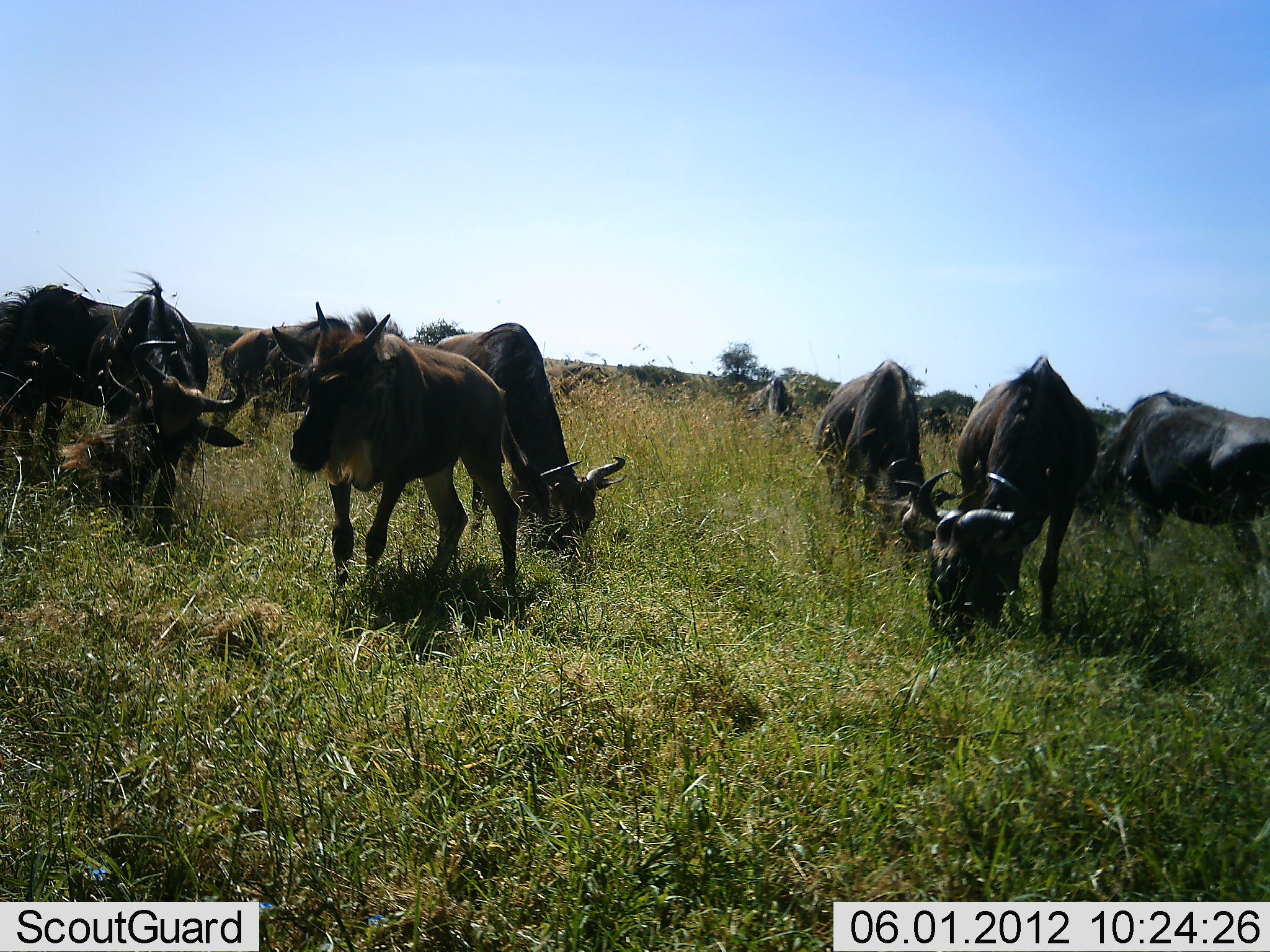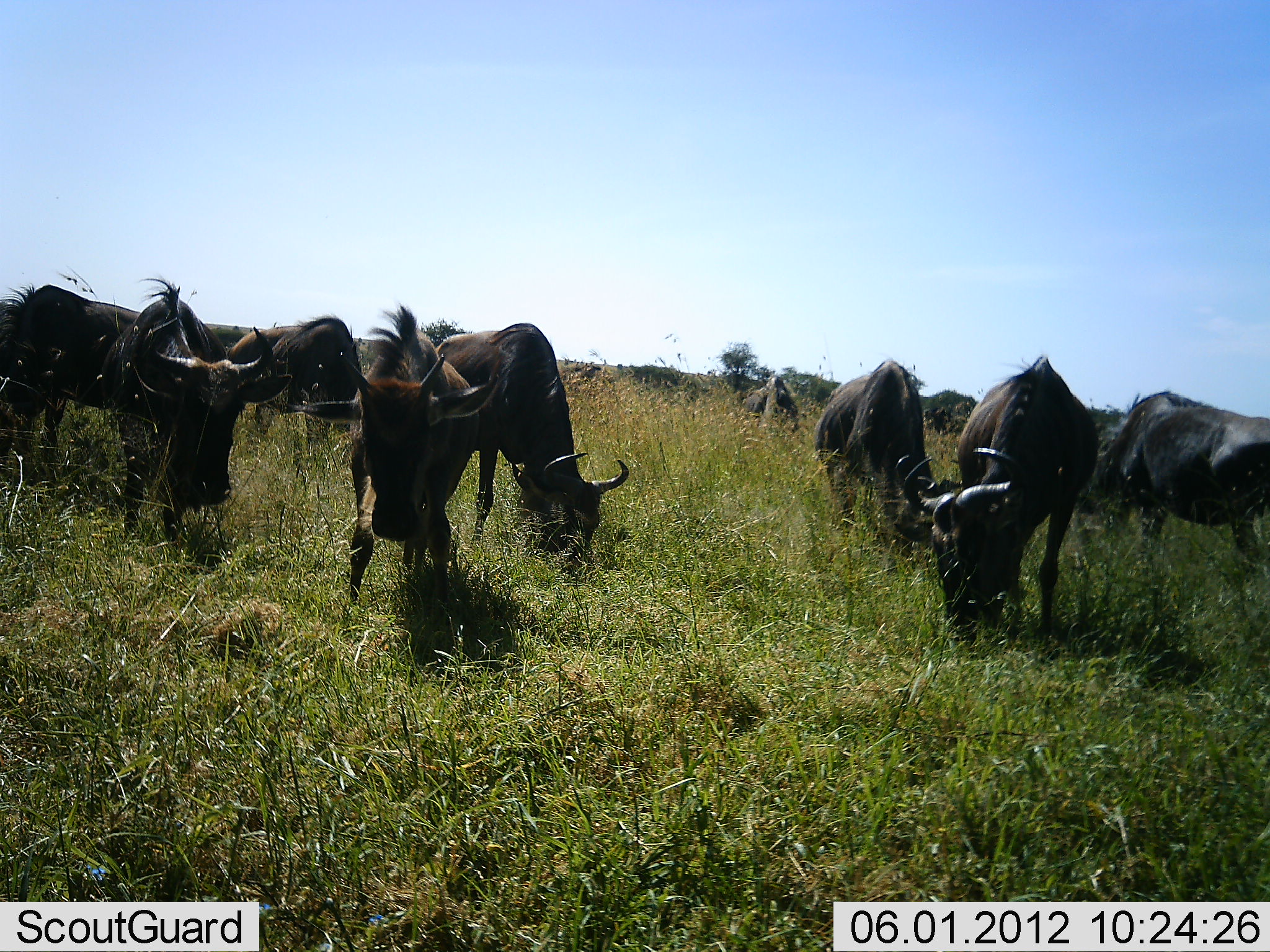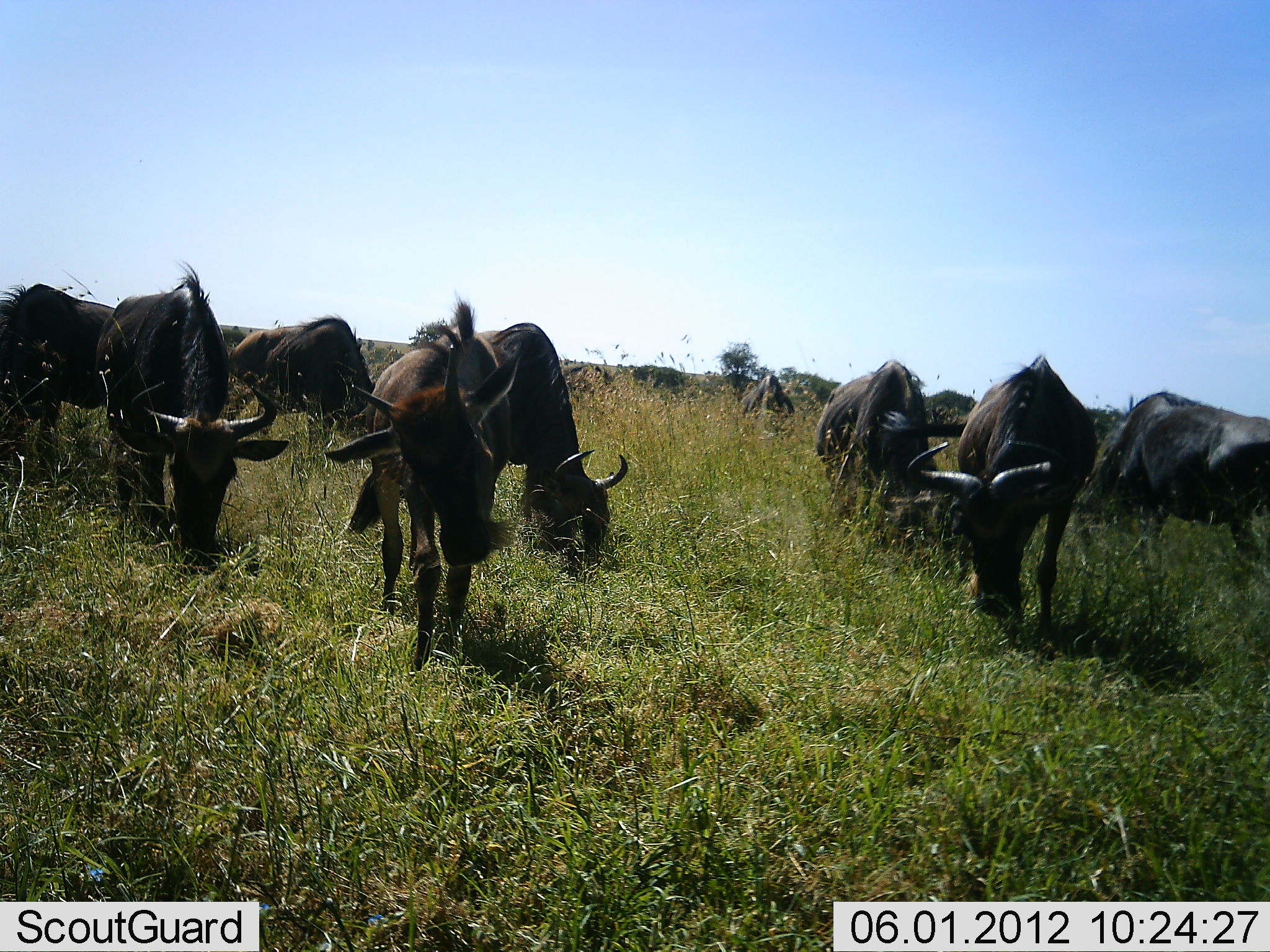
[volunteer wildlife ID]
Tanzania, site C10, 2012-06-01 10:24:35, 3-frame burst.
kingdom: Animalia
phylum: Chordata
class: Mammalia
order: Artiodactyla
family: Bovidae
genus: Connochaetes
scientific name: Connochaetes taurinus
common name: blue wildebeest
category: wildebeest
Wildebeest (blue wildebeest) (Connochaetes taurinus), count 10. Behavior (volunteer vote fractions): standing 60%, resting 0%, moving 30%, interacting 0%. Young present (vote fraction): 0%. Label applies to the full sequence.